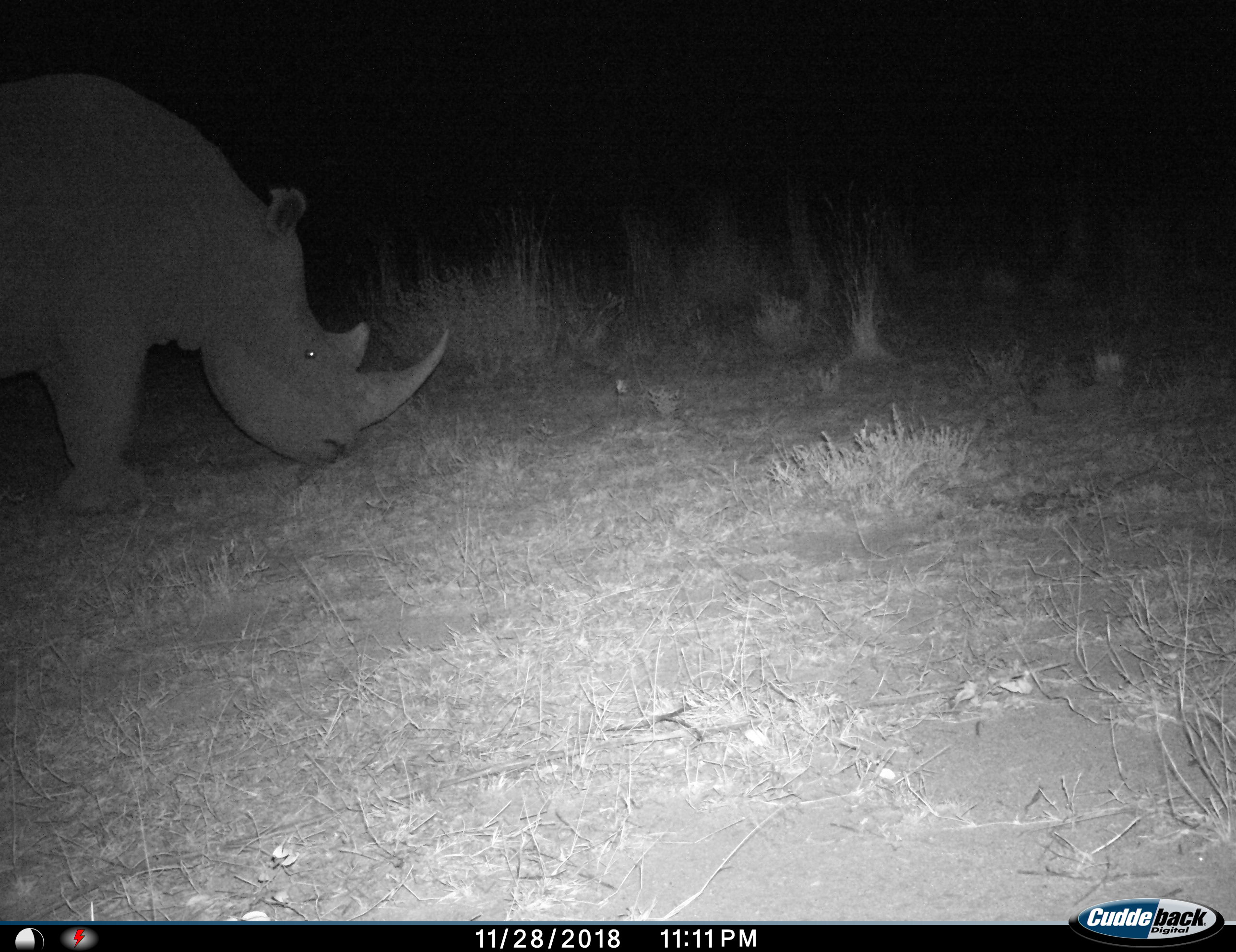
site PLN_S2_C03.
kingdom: Animalia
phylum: Chordata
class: Mammalia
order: Perissodactyla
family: Rhinocerotidae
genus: Ceratotherium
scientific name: Ceratotherium simum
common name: white rhinoceros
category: rhinoceroswhite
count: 1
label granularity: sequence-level